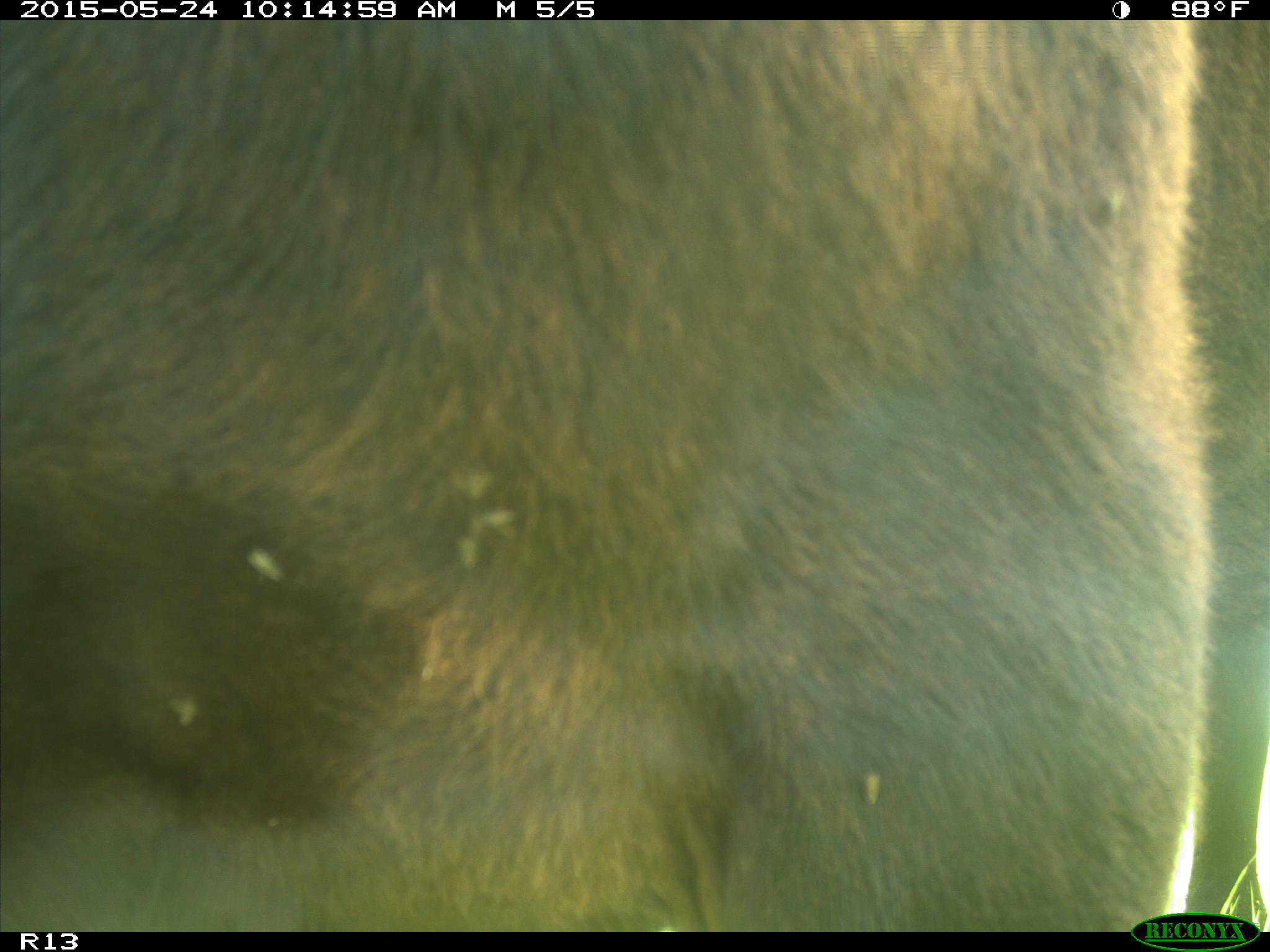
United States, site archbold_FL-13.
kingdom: Animalia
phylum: Chordata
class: Mammalia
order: Artiodactyla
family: Bovidae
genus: Bos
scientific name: Bos taurus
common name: domestic cow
Bos taurus (domestic cow).